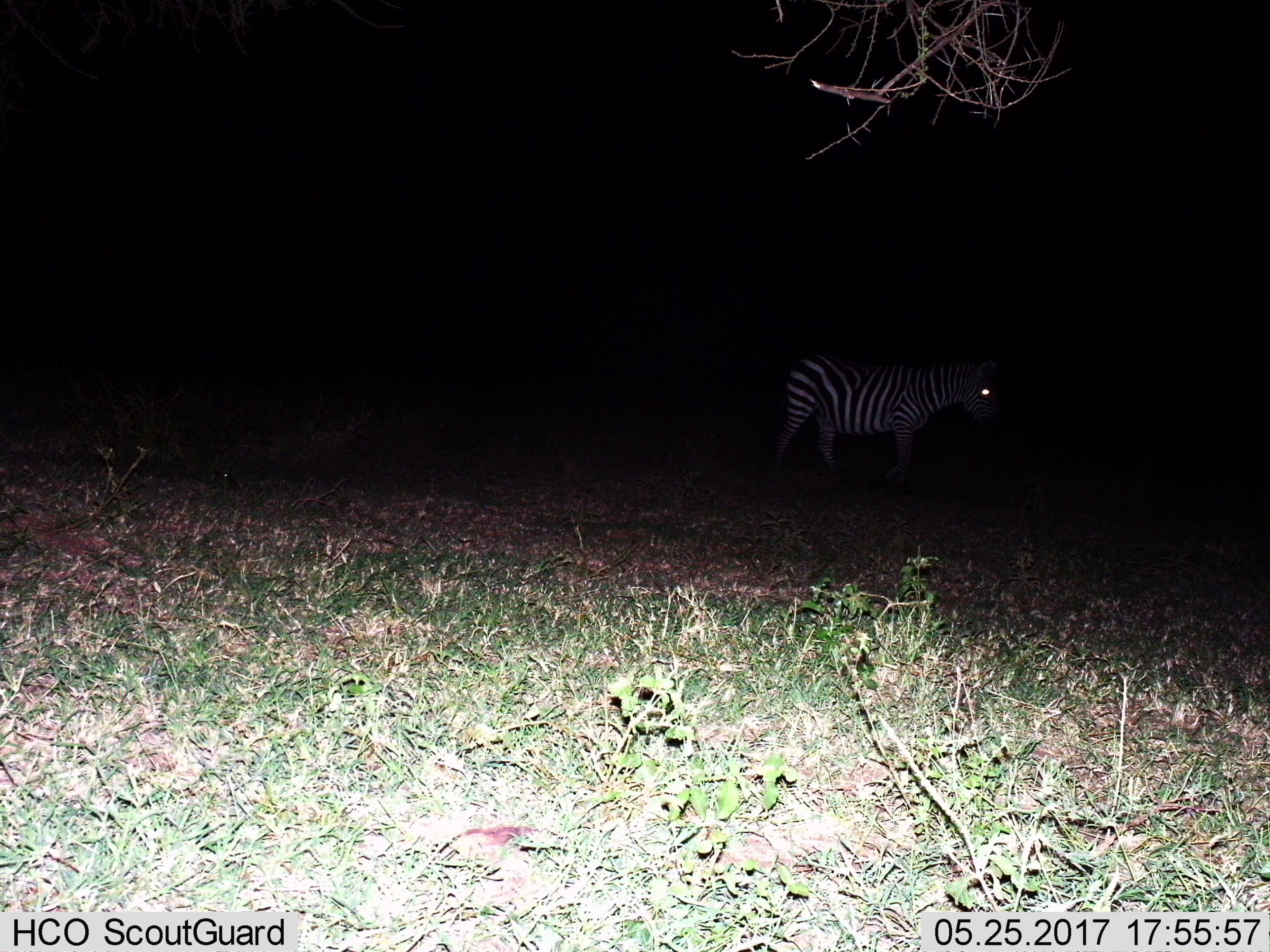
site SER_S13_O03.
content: unidentified animal